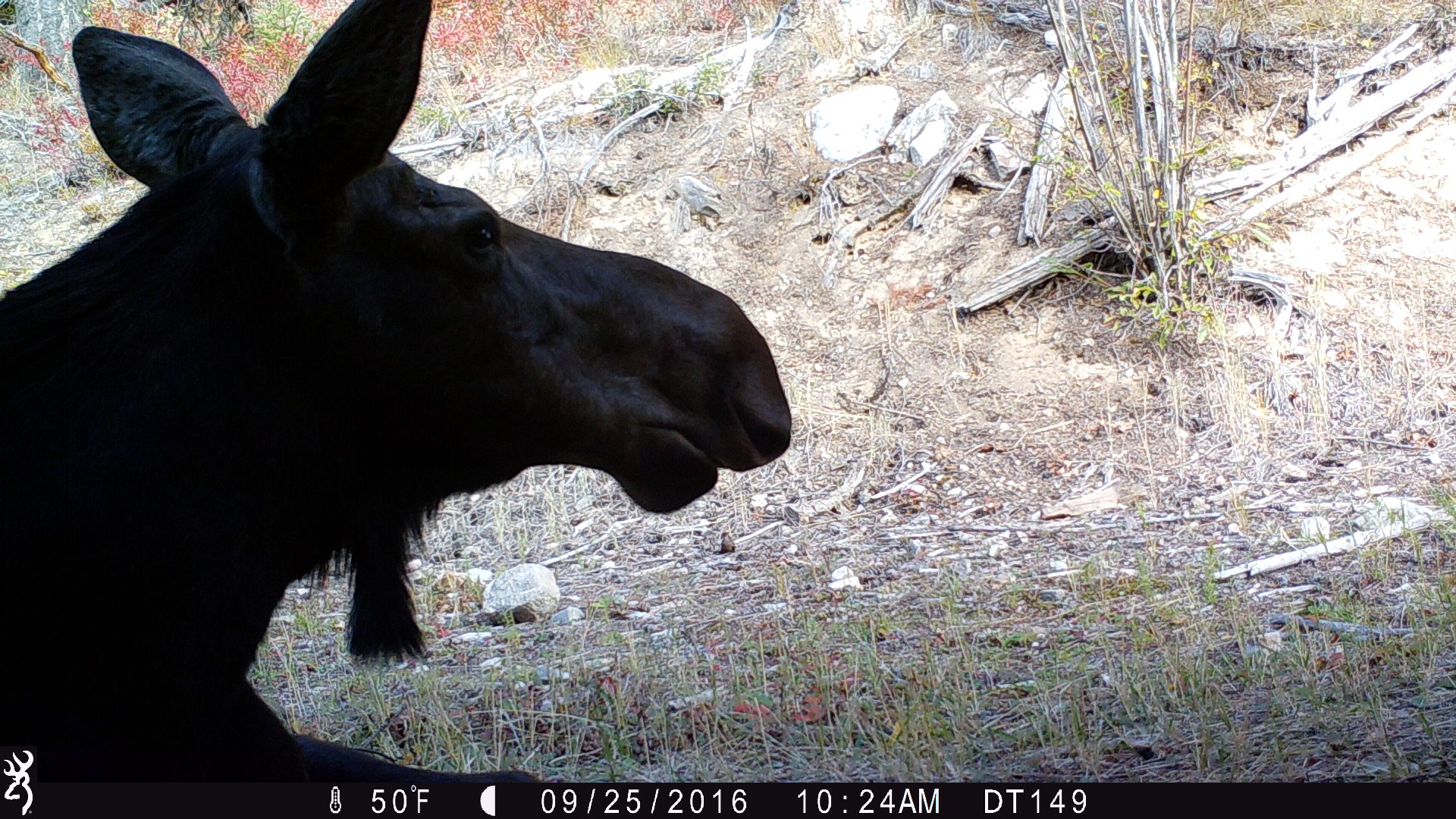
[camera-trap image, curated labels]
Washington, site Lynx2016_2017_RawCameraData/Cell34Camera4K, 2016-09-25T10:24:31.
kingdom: Animalia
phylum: Chordata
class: Mammalia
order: Artiodactyla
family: Cervidae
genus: Alces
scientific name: Alces alces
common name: moose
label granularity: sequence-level